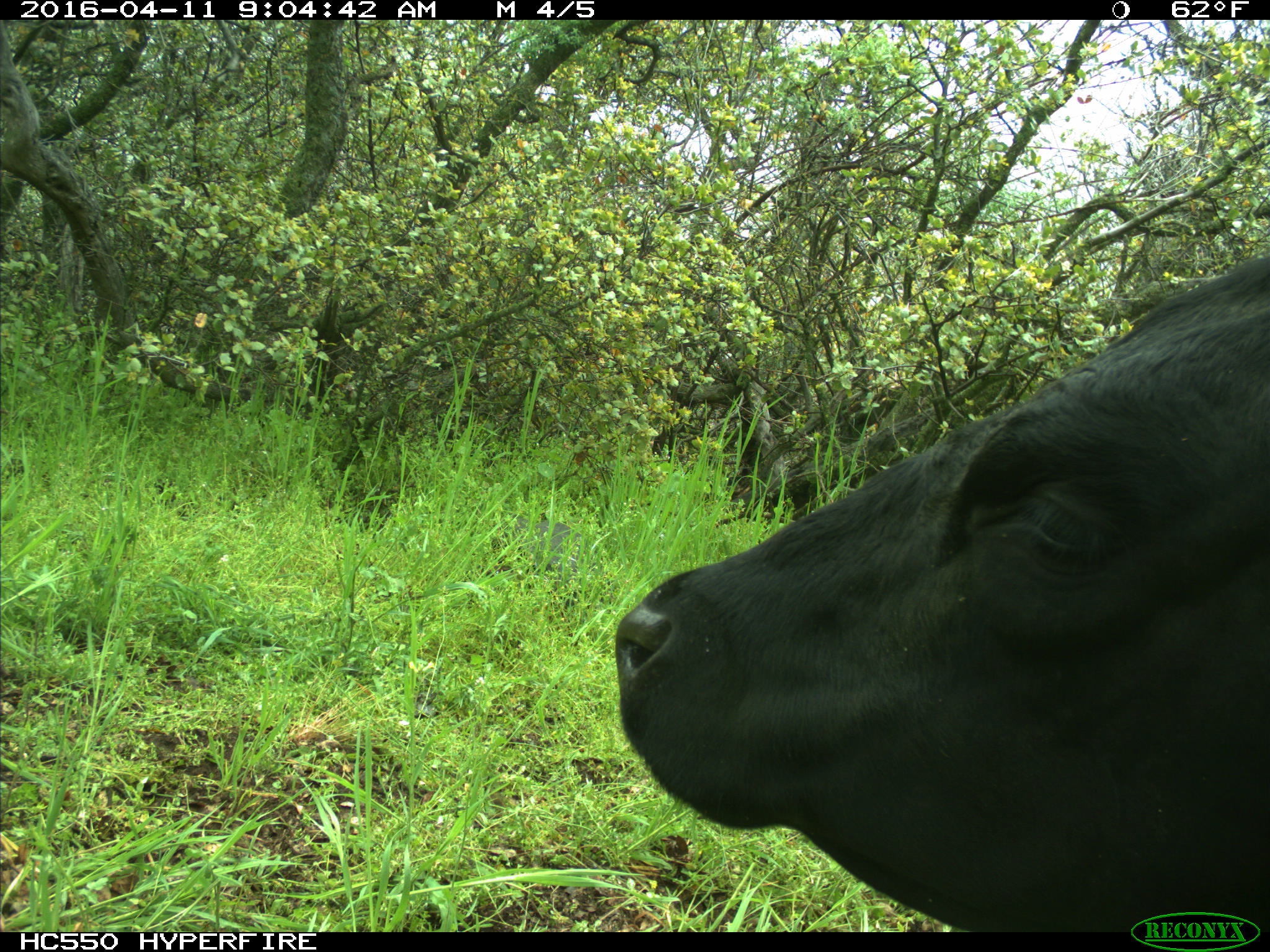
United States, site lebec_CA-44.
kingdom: Animalia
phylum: Chordata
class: Mammalia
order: Artiodactyla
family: Bovidae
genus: Bos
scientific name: Bos taurus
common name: domestic cow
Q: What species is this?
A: Bos taurus (domestic cow).